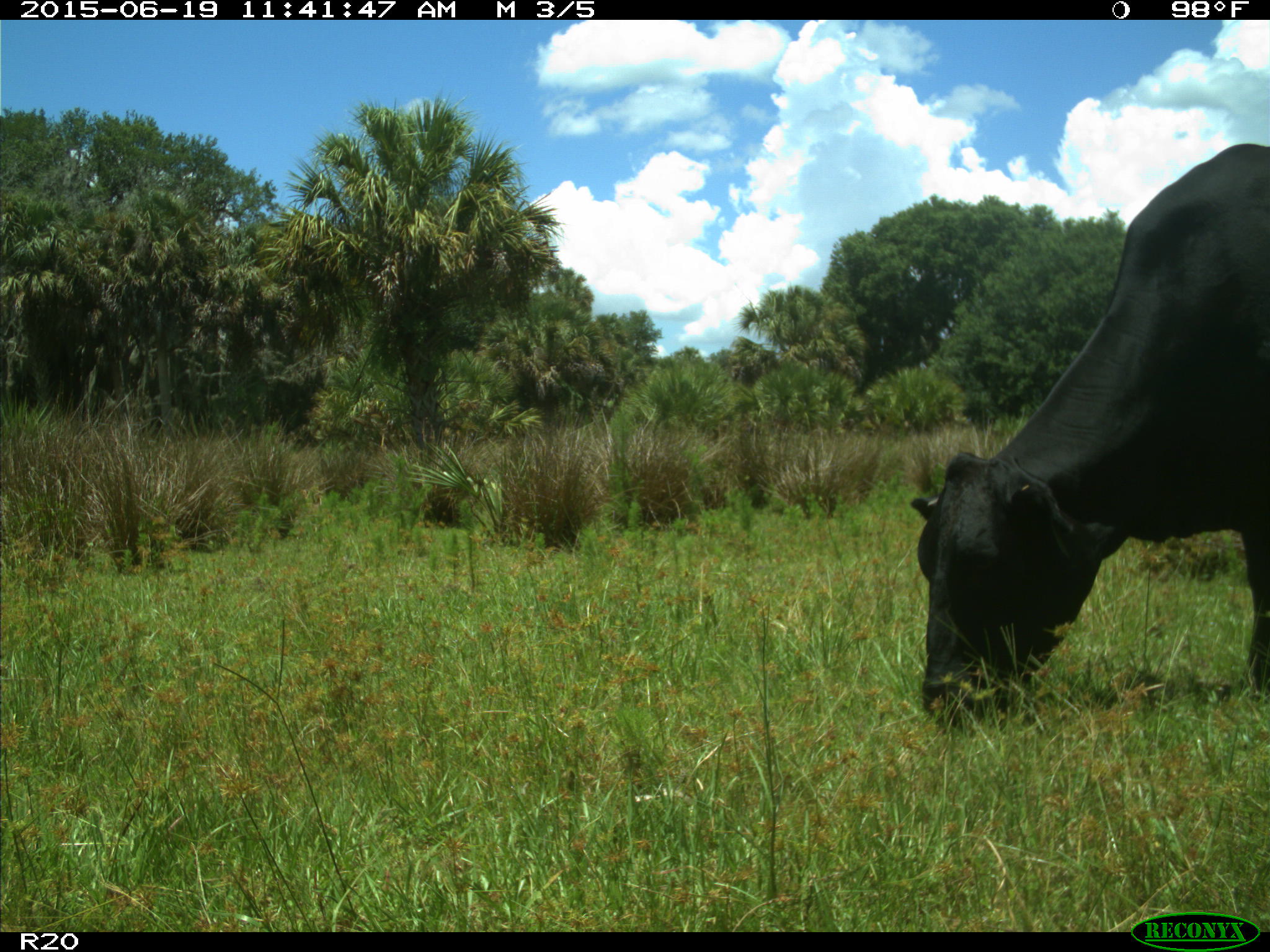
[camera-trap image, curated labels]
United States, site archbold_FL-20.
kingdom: Animalia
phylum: Chordata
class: Mammalia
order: Artiodactyla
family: Bovidae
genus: Bos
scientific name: Bos taurus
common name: domestic cow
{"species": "Bos taurus (domestic cow)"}